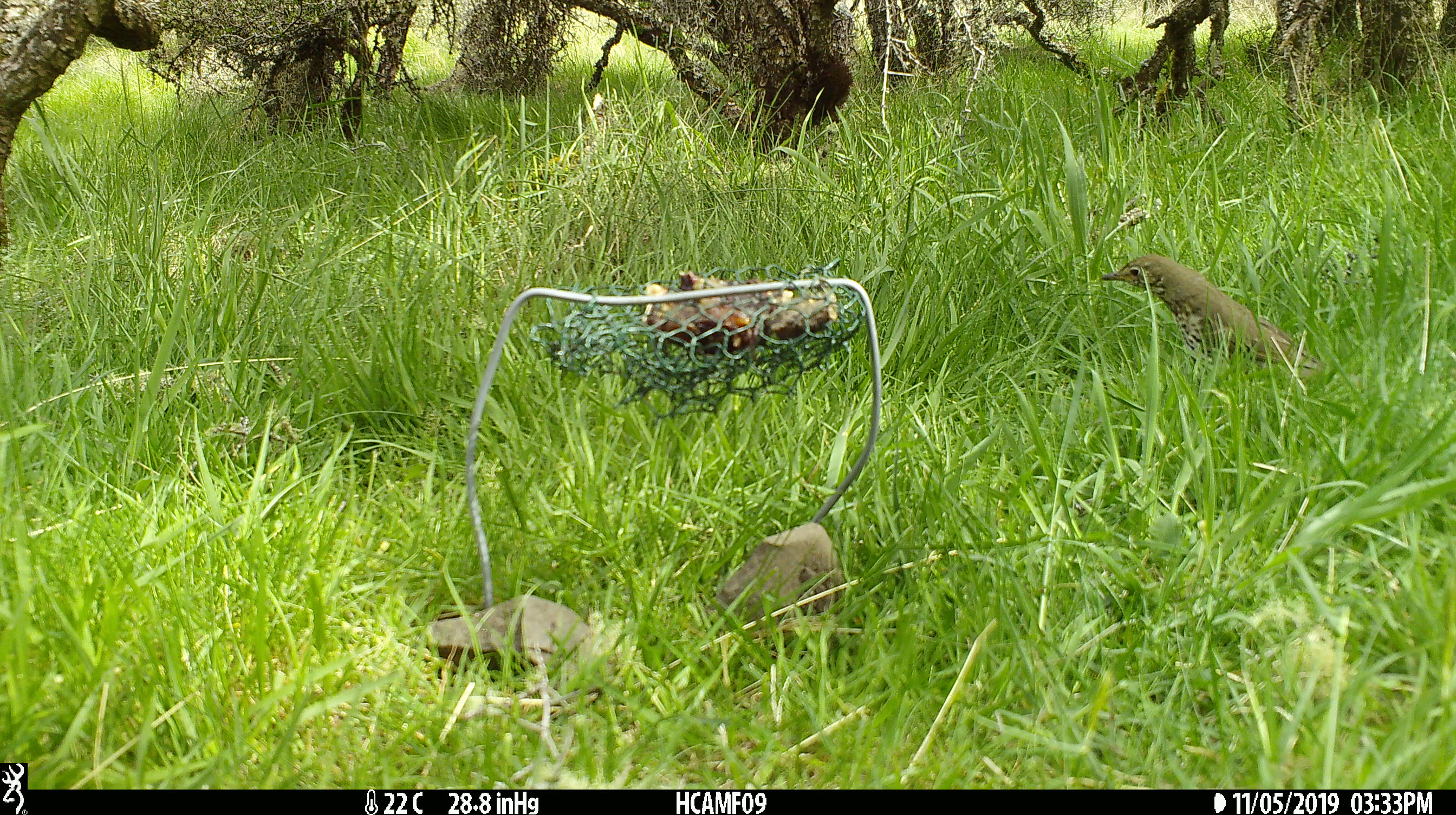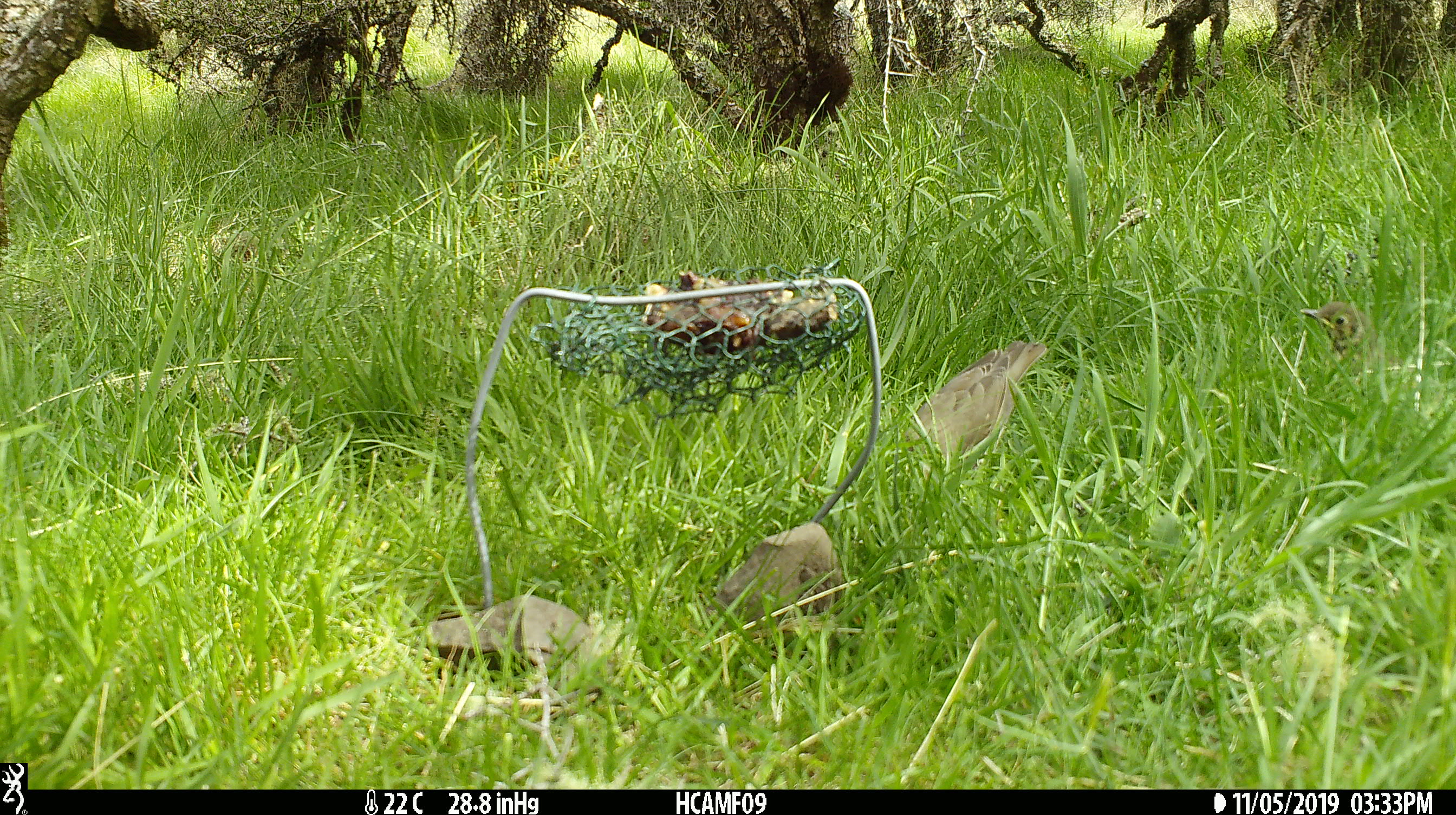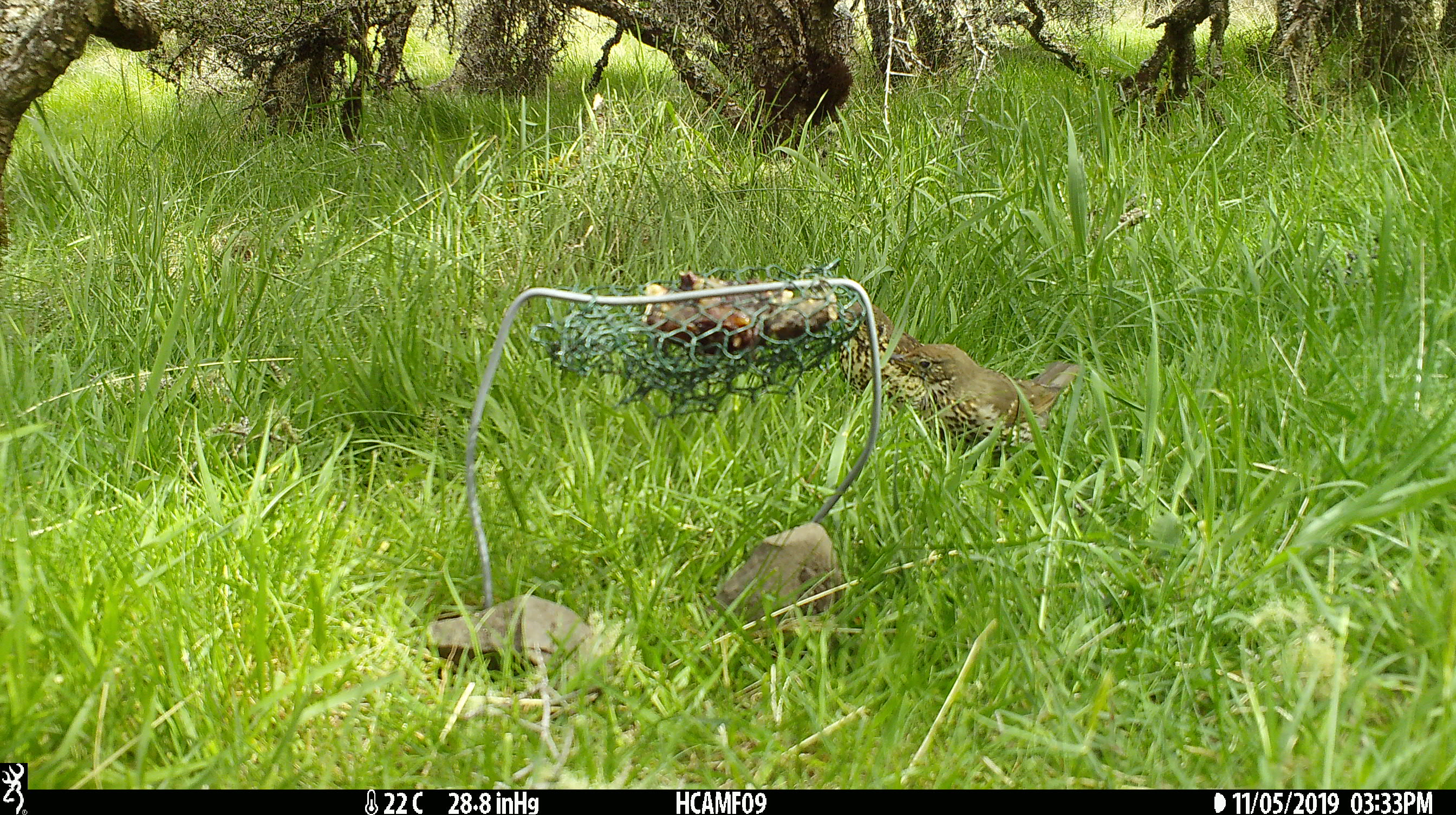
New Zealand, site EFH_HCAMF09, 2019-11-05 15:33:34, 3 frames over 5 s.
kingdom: Animalia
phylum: Chordata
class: Aves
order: Passeriformes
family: Turdidae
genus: Turdus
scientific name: Turdus philomelos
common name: song thrush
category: thrush